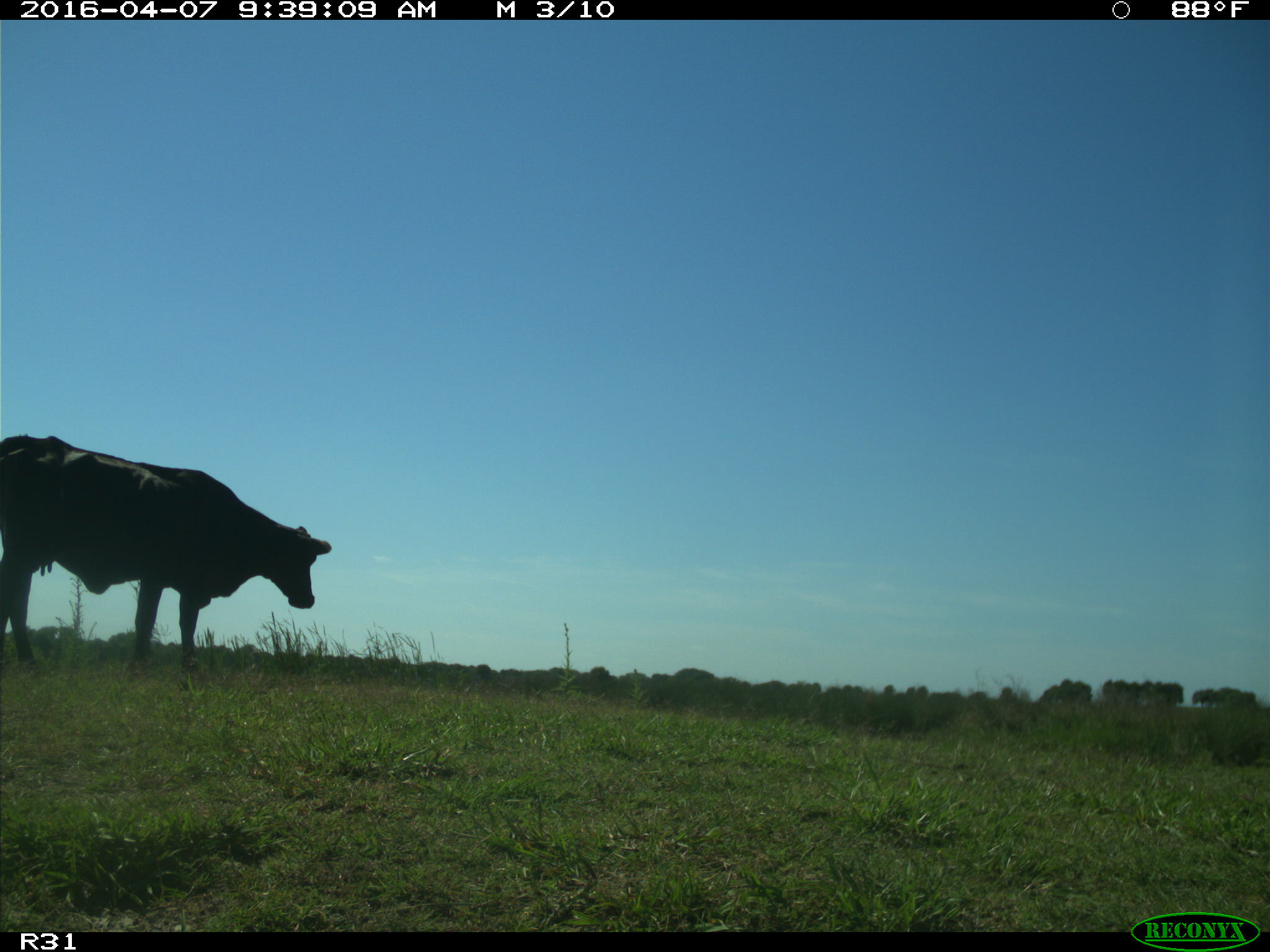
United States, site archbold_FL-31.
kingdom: Animalia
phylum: Chordata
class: Mammalia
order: Artiodactyla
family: Bovidae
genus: Bos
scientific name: Bos taurus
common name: domestic cow